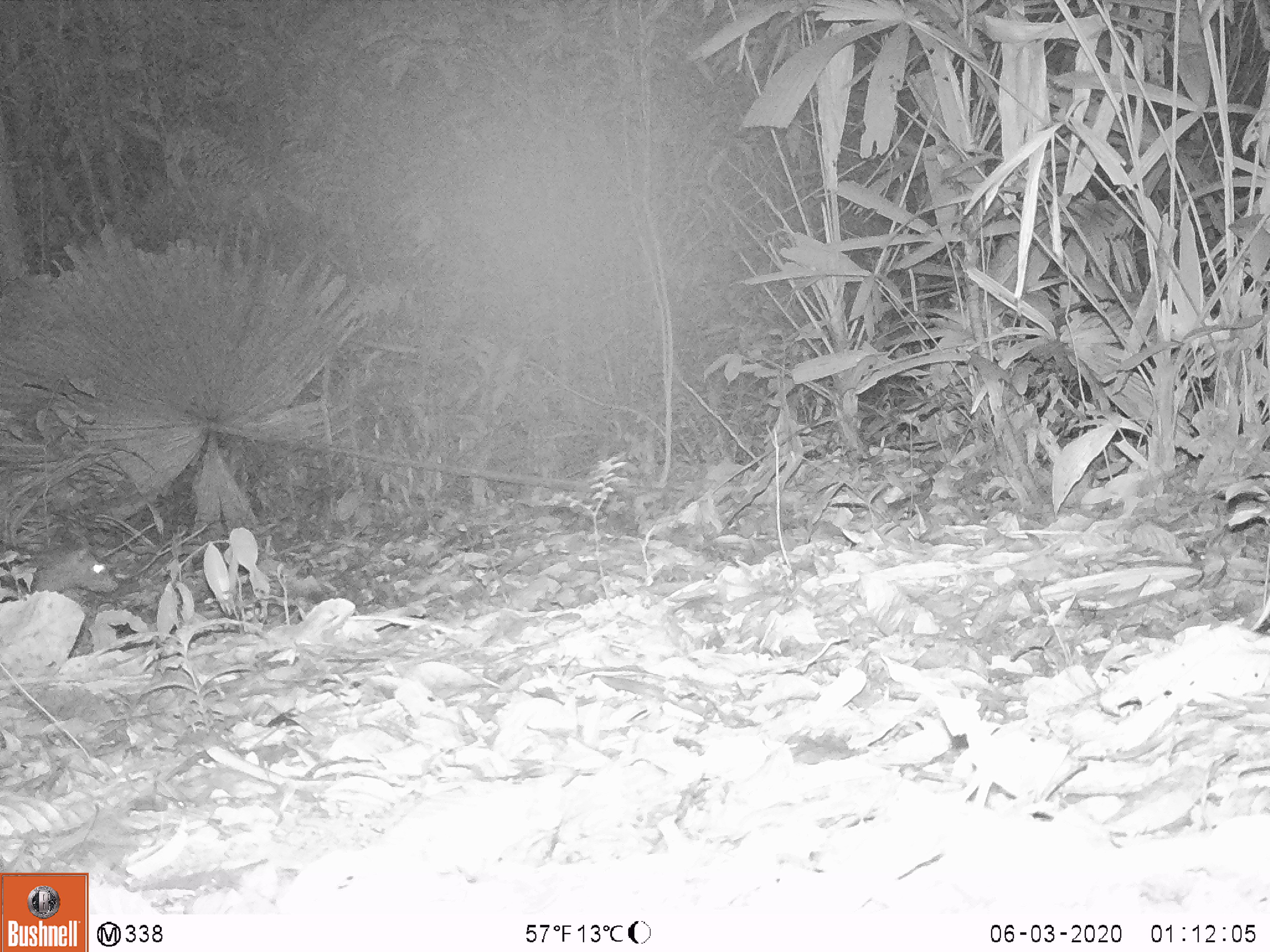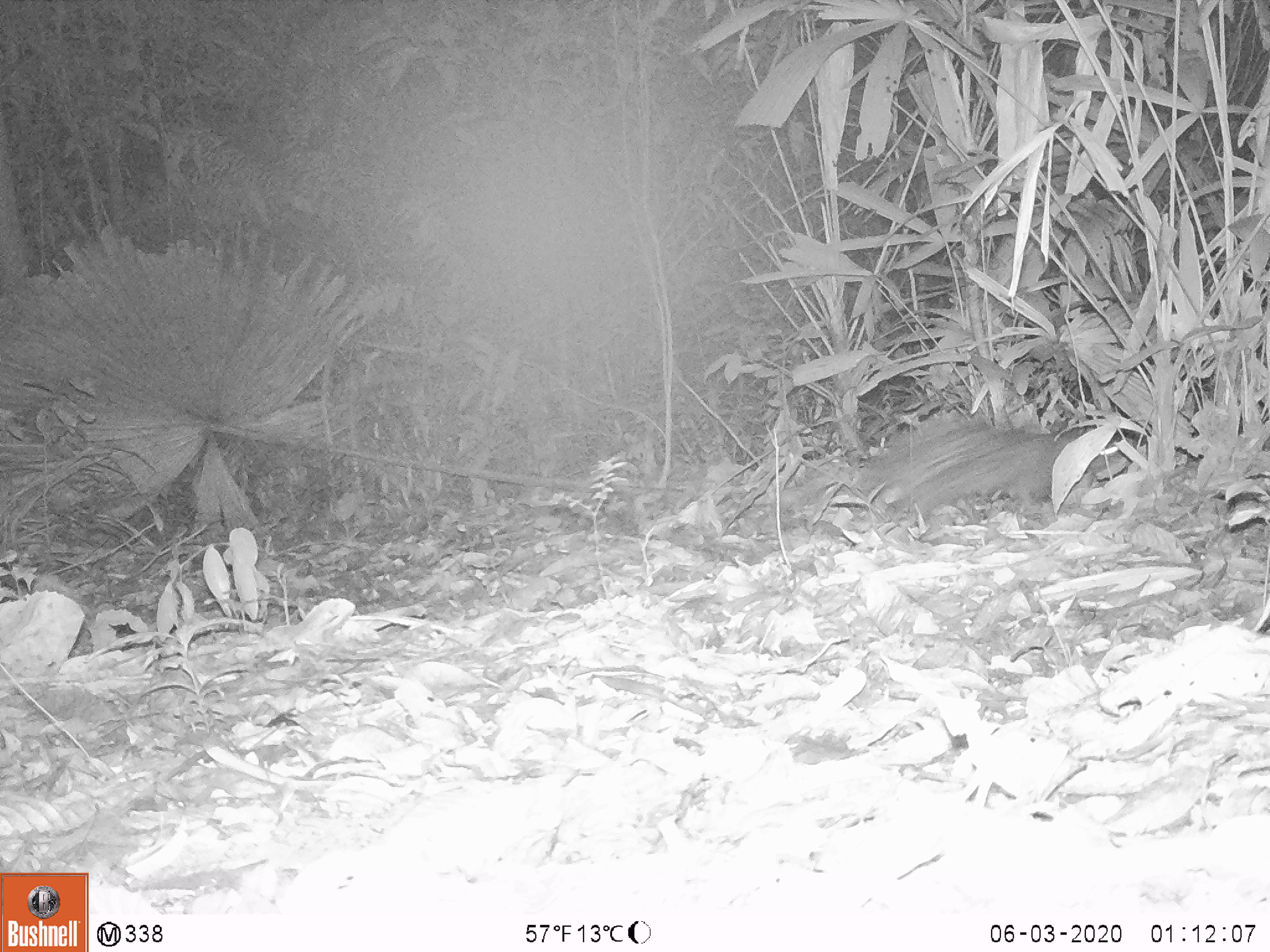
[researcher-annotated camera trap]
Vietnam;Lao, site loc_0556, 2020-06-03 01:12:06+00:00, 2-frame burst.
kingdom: Animalia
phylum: Chordata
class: Mammalia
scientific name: Mammalia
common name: mammal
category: unidentified small mammal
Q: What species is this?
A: Unidentified small mammal (mammal) (Mammalia).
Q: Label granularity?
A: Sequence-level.